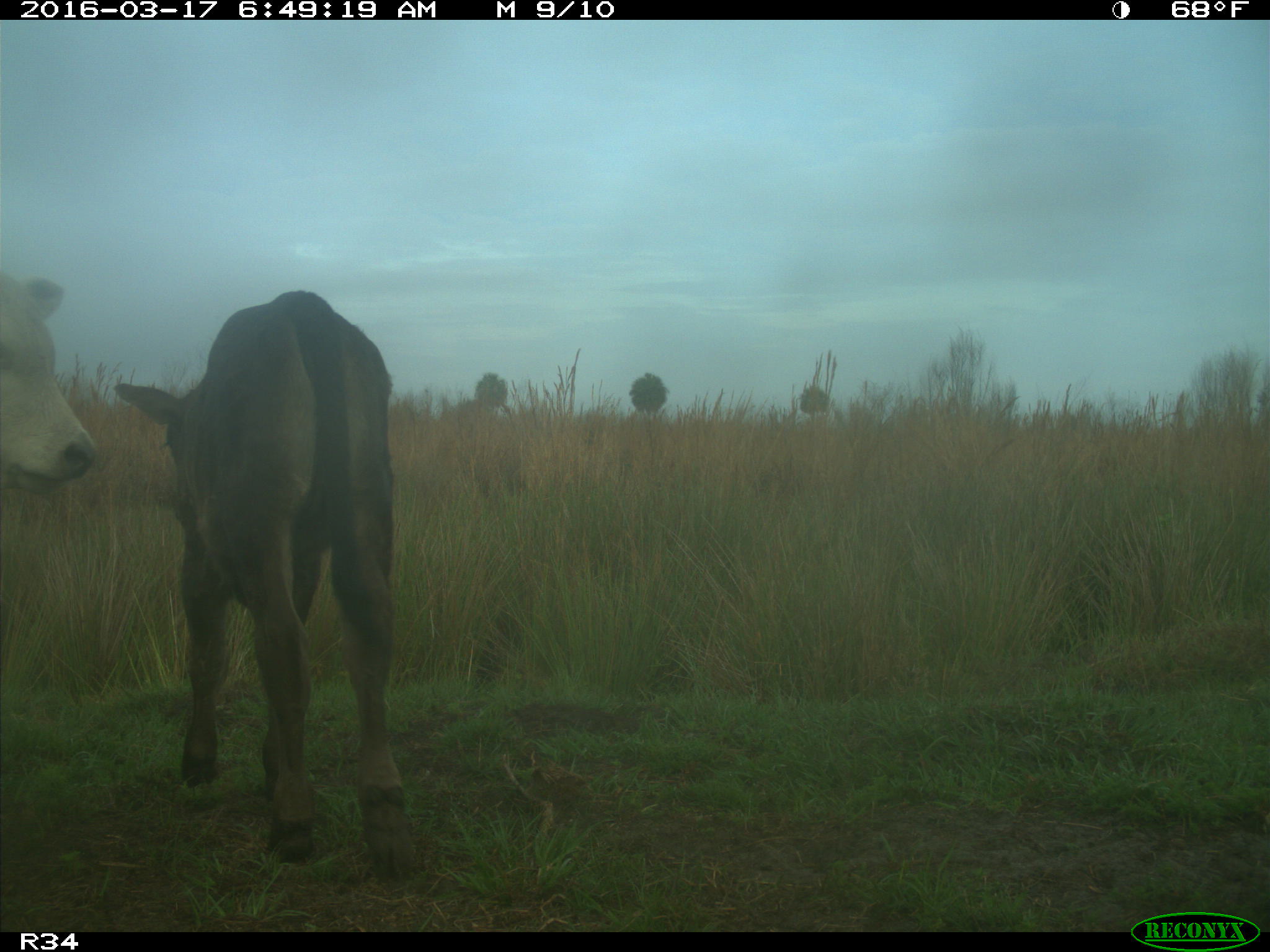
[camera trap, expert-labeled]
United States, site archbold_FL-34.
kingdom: Animalia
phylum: Chordata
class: Mammalia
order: Artiodactyla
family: Bovidae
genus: Bos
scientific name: Bos taurus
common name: domestic cow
Bos taurus (domestic cow).